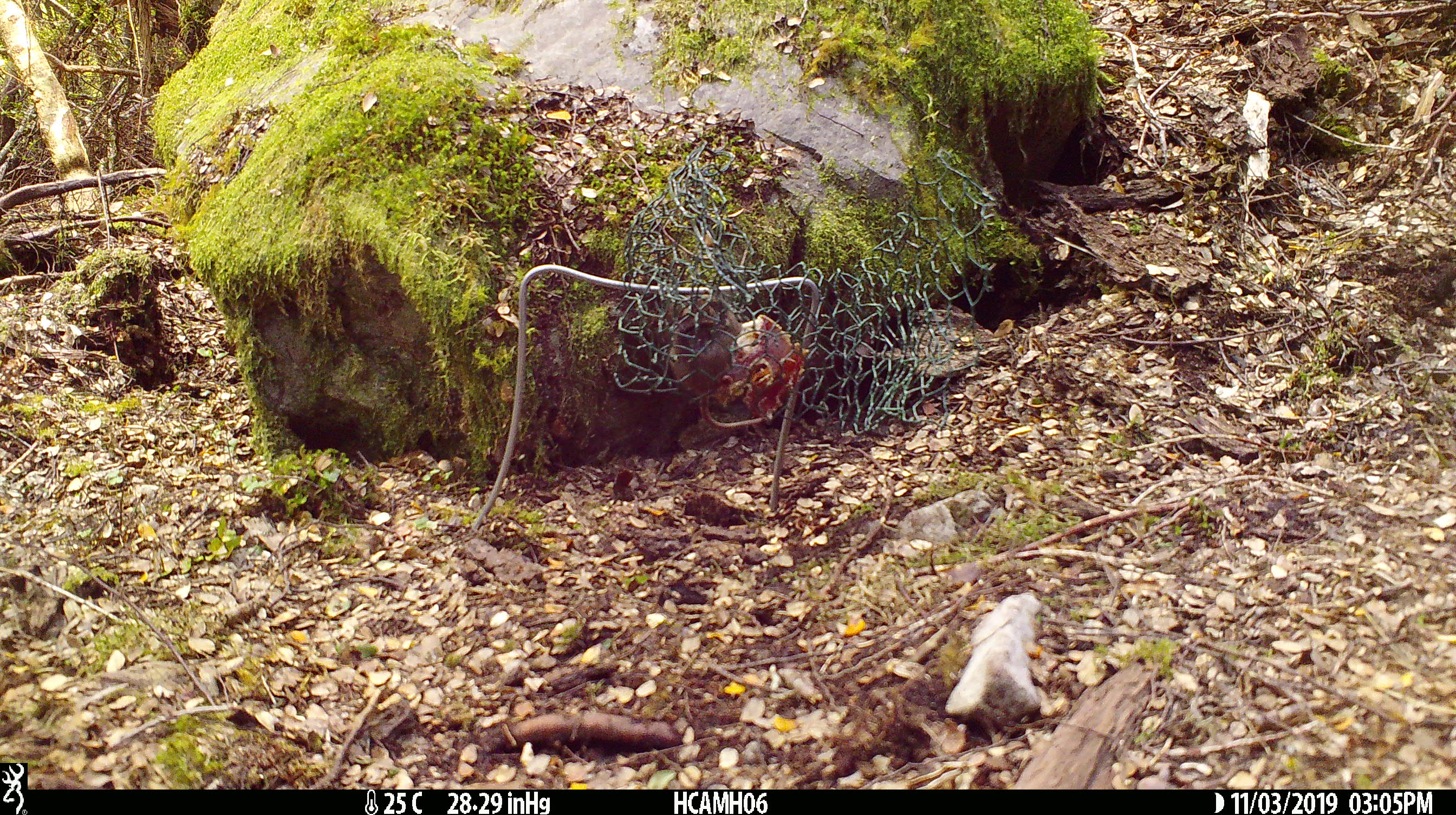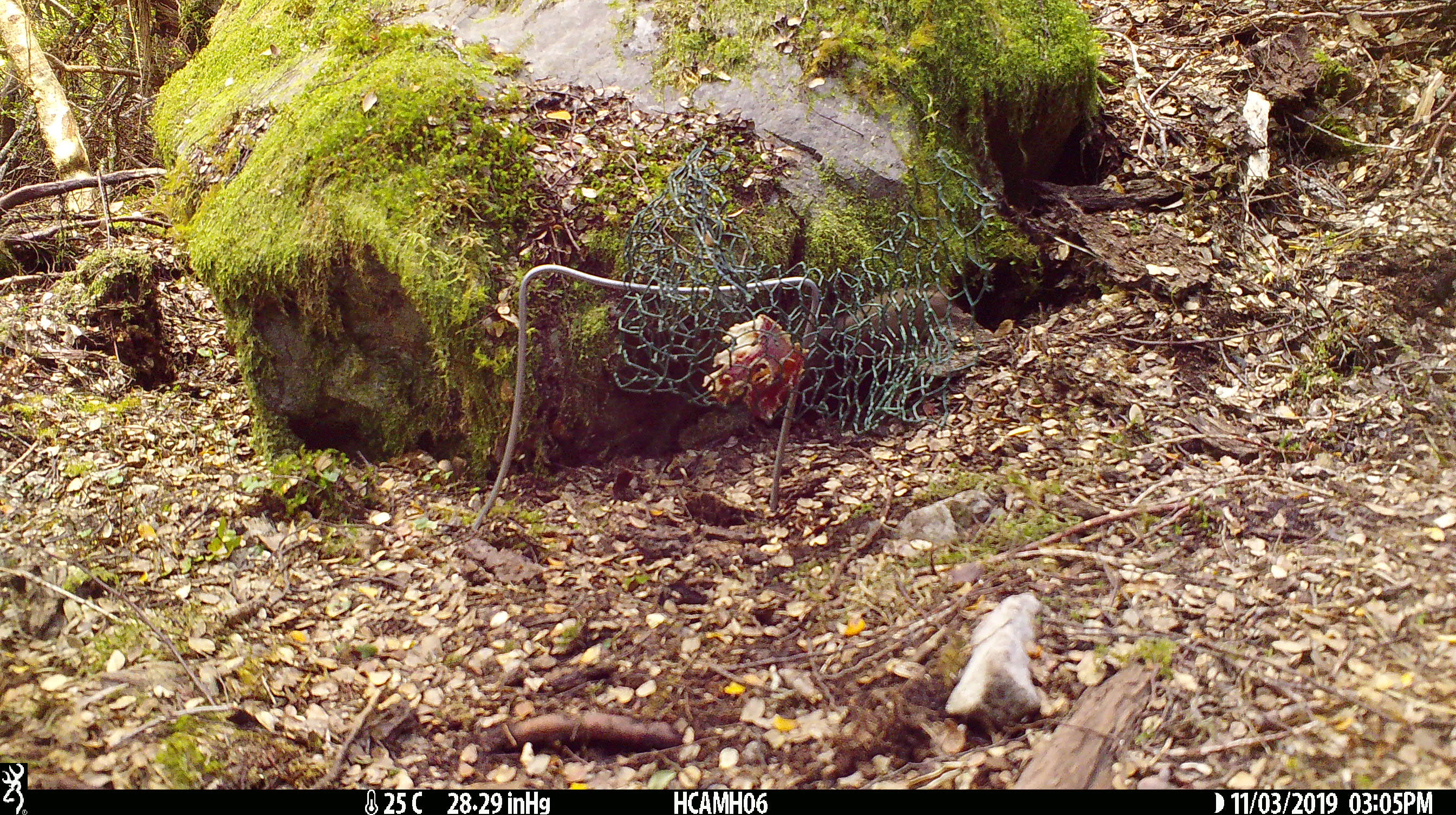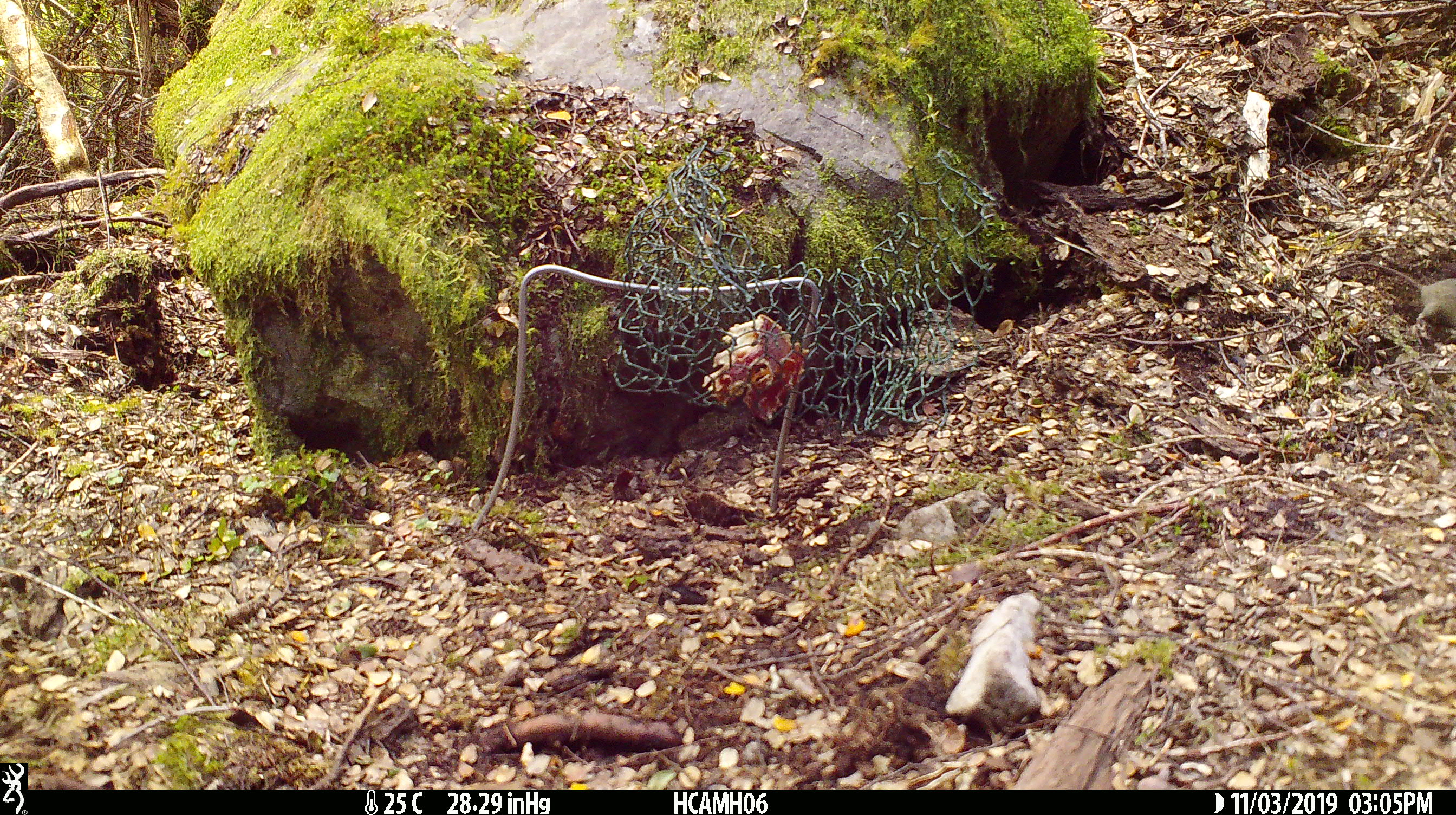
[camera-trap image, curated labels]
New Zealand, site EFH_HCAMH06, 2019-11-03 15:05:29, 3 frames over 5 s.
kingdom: Animalia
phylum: Chordata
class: Mammalia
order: Rodentia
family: Muridae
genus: Mus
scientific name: Mus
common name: mouse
Mouse (Mus).